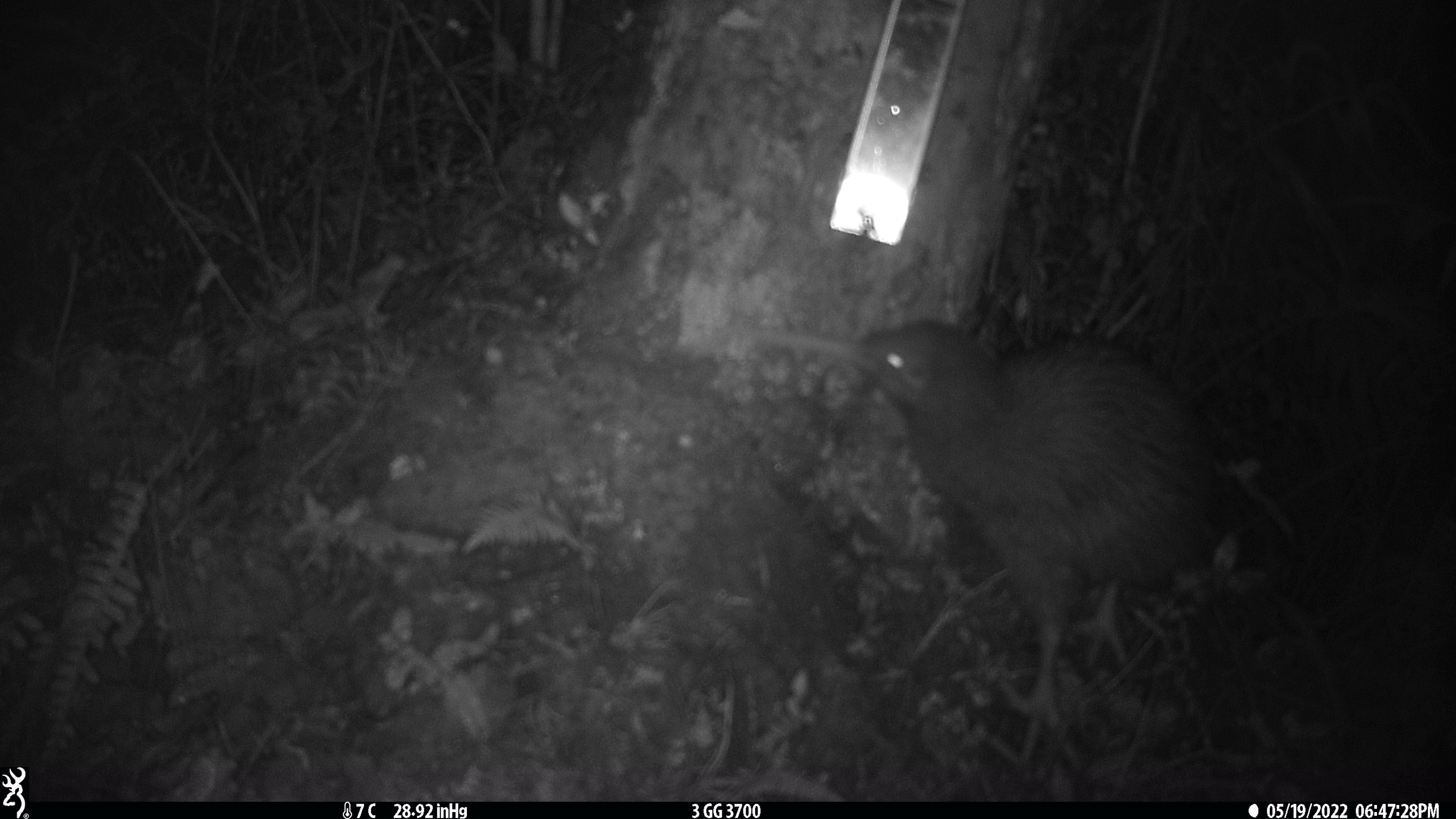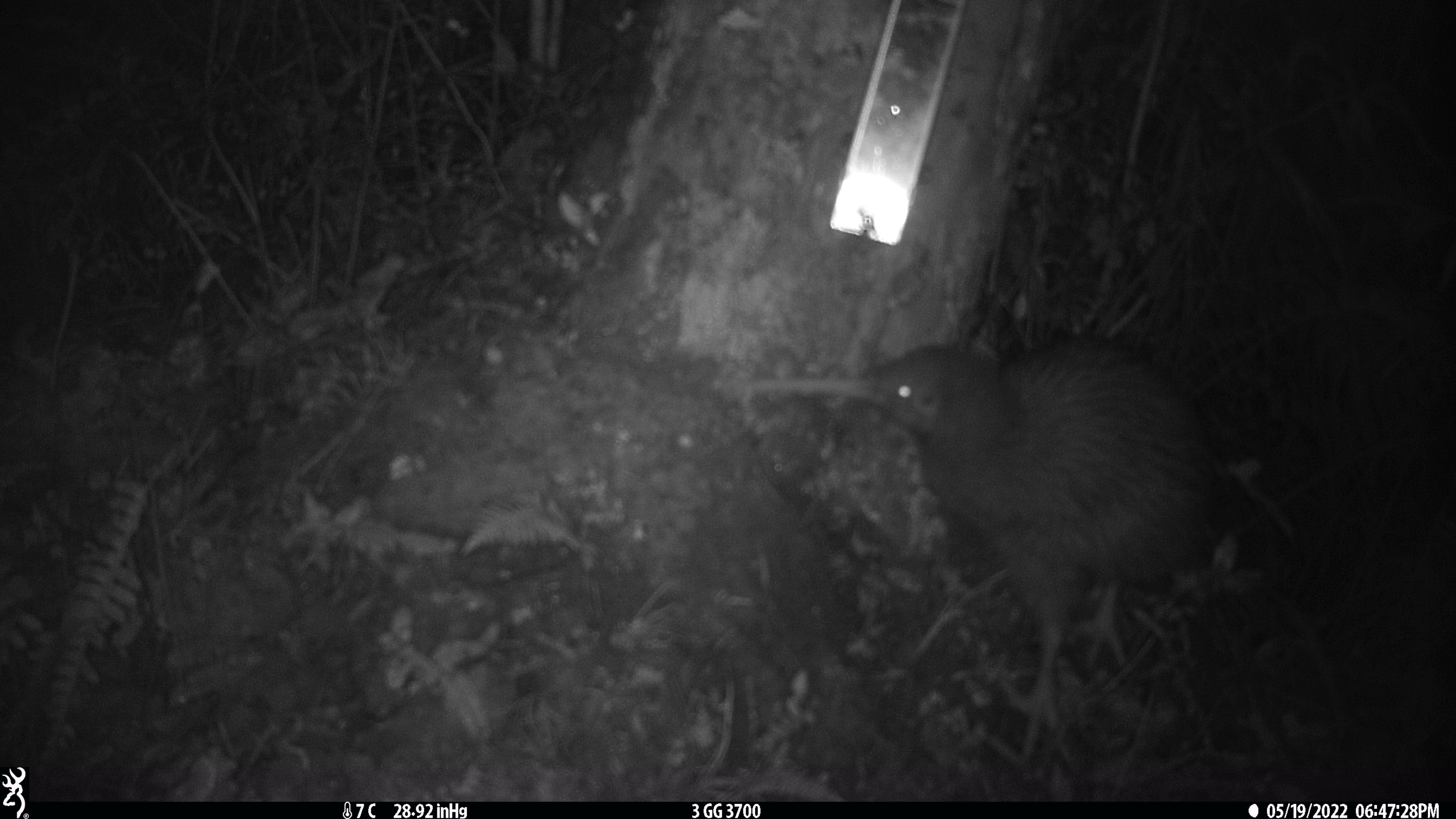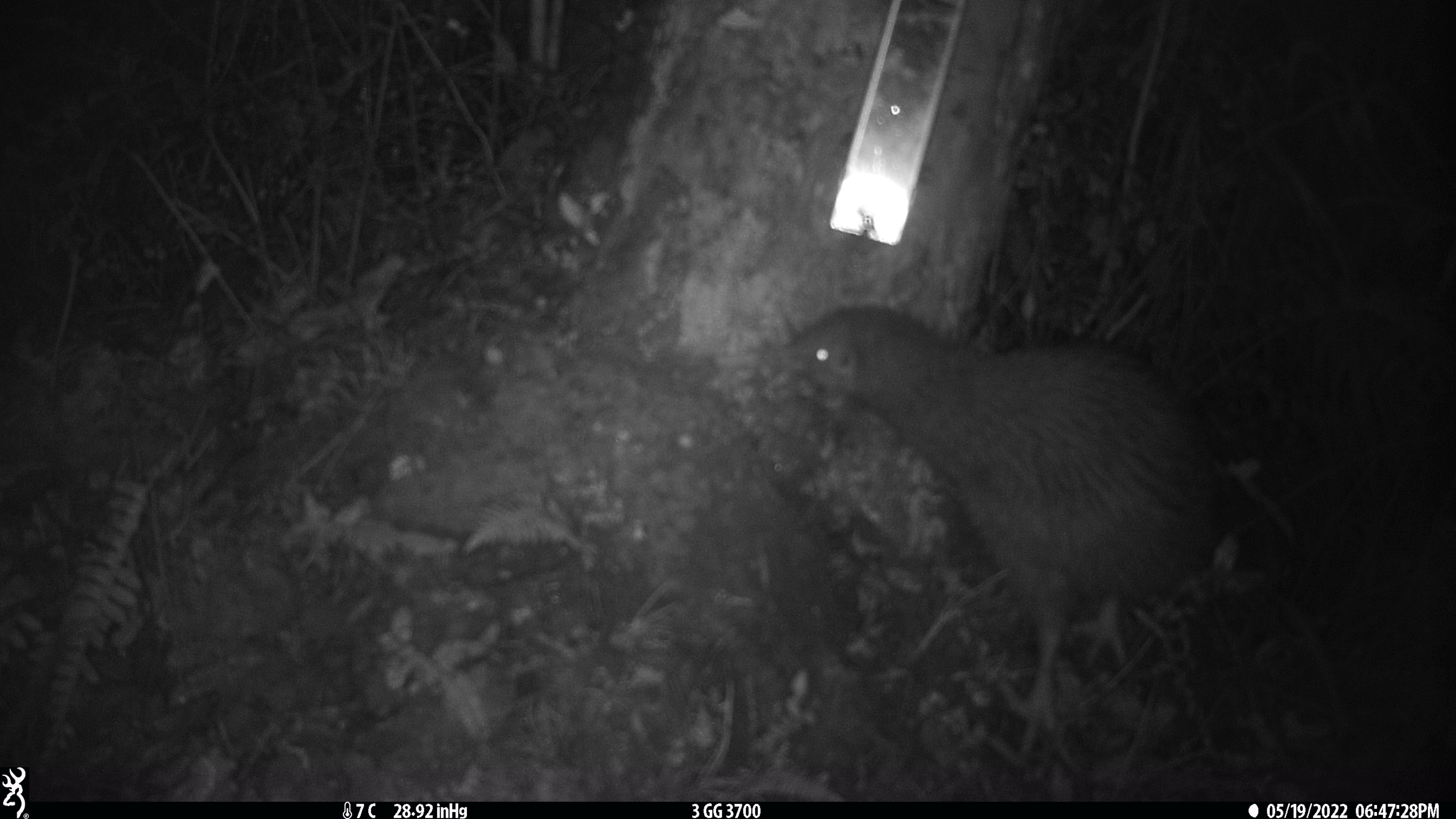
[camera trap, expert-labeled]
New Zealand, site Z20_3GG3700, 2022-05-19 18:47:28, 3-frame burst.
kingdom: Animalia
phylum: Chordata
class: Aves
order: Apterygiformes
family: Apterygidae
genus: Apteryx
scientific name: Apteryx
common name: kiwi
Kiwi (Apteryx).